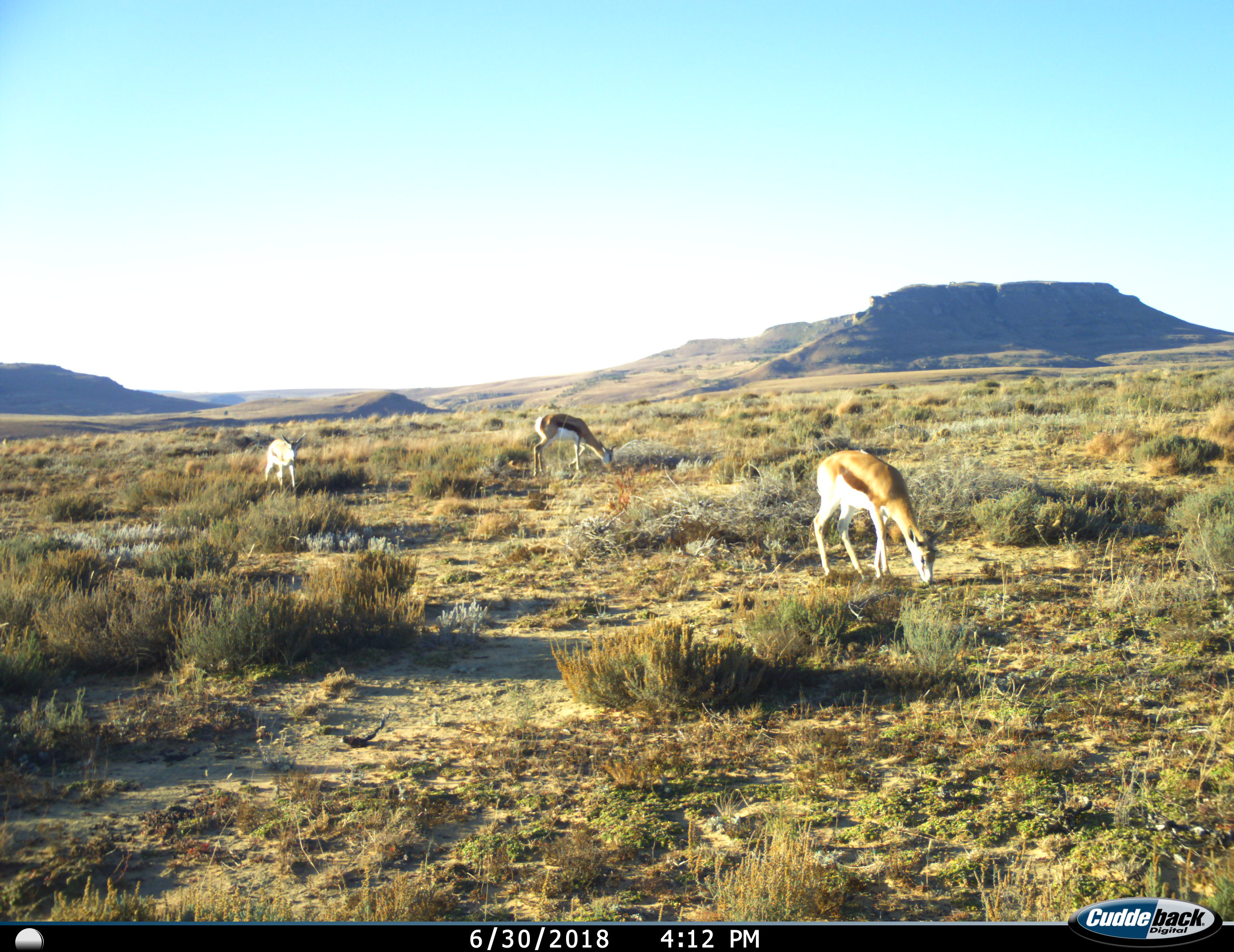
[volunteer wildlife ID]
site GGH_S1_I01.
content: unidentified animal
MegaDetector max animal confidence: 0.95